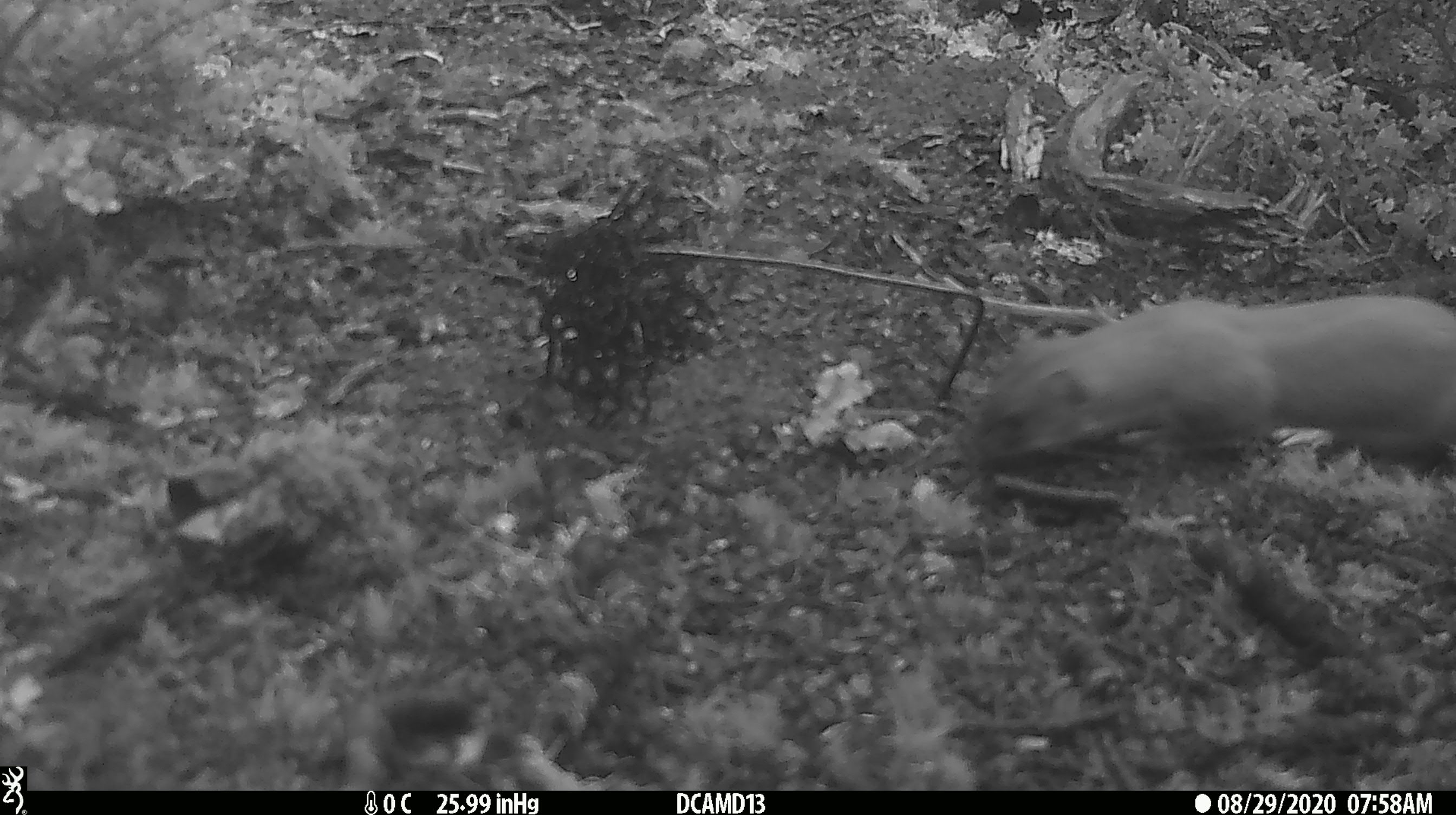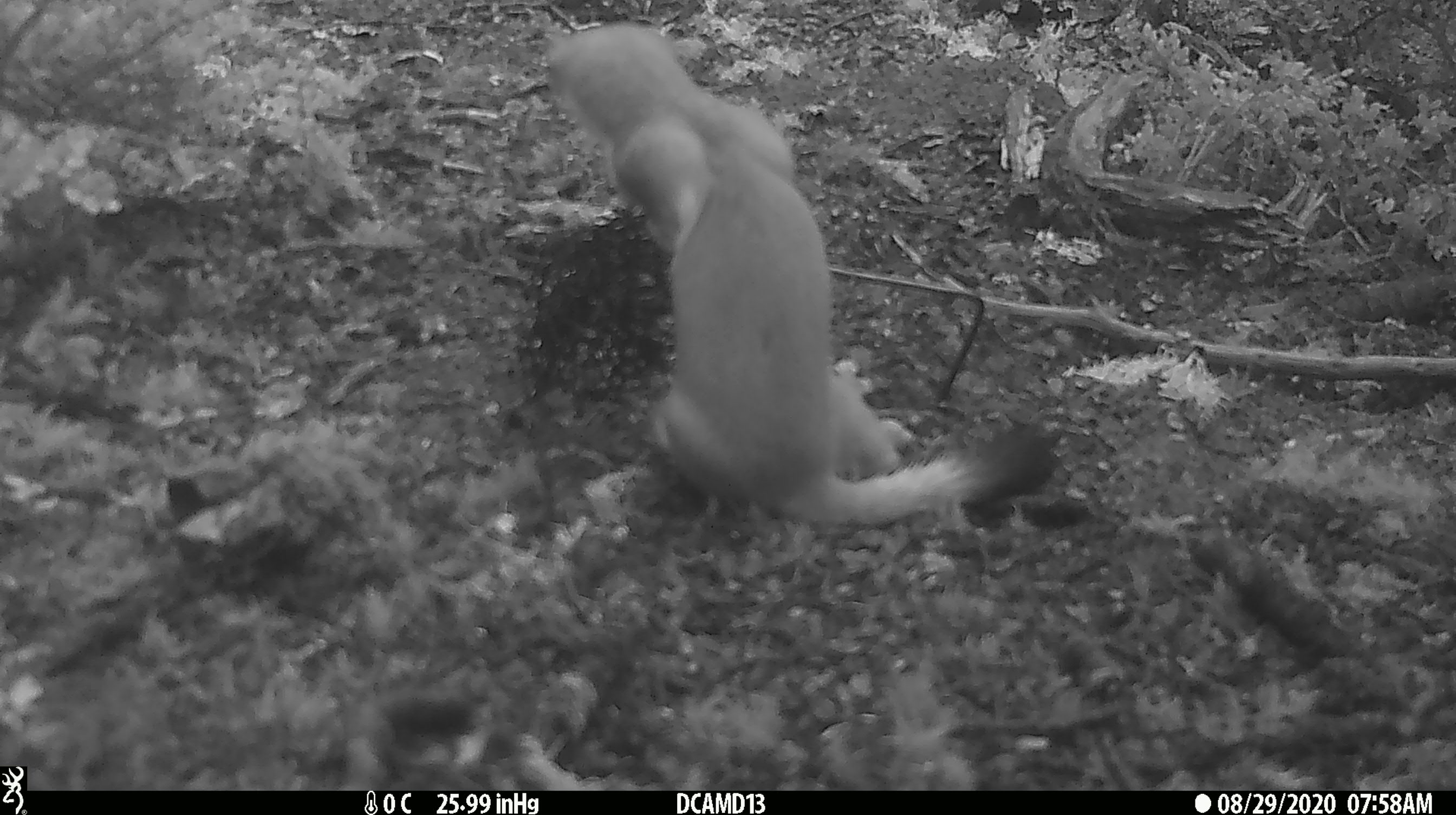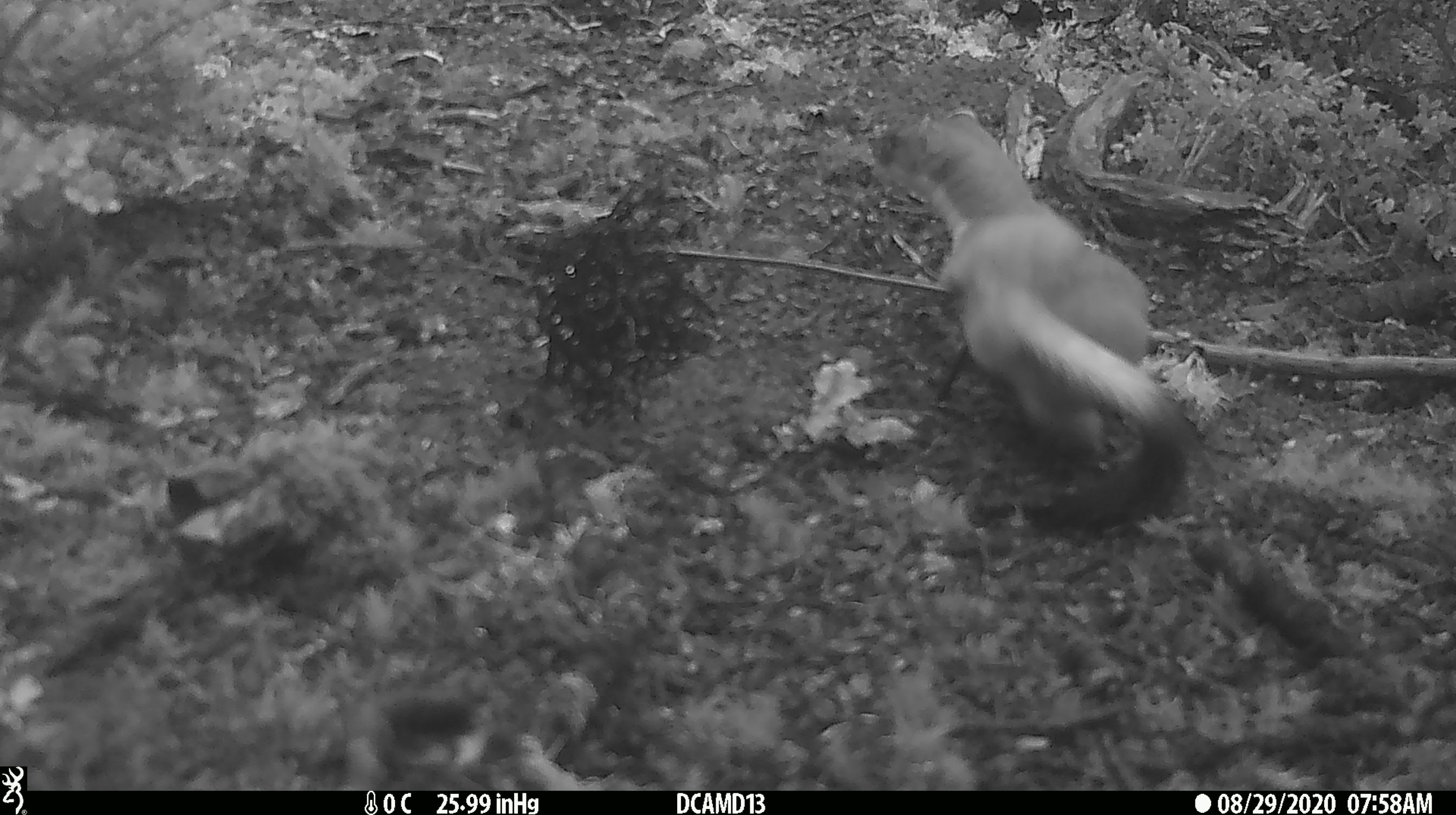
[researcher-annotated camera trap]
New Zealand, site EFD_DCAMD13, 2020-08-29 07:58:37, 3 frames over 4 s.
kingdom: Animalia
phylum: Chordata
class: Mammalia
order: Carnivora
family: Mustelidae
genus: Mustela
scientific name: Mustela erminea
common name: stoat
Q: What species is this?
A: Stoat (Mustela erminea).